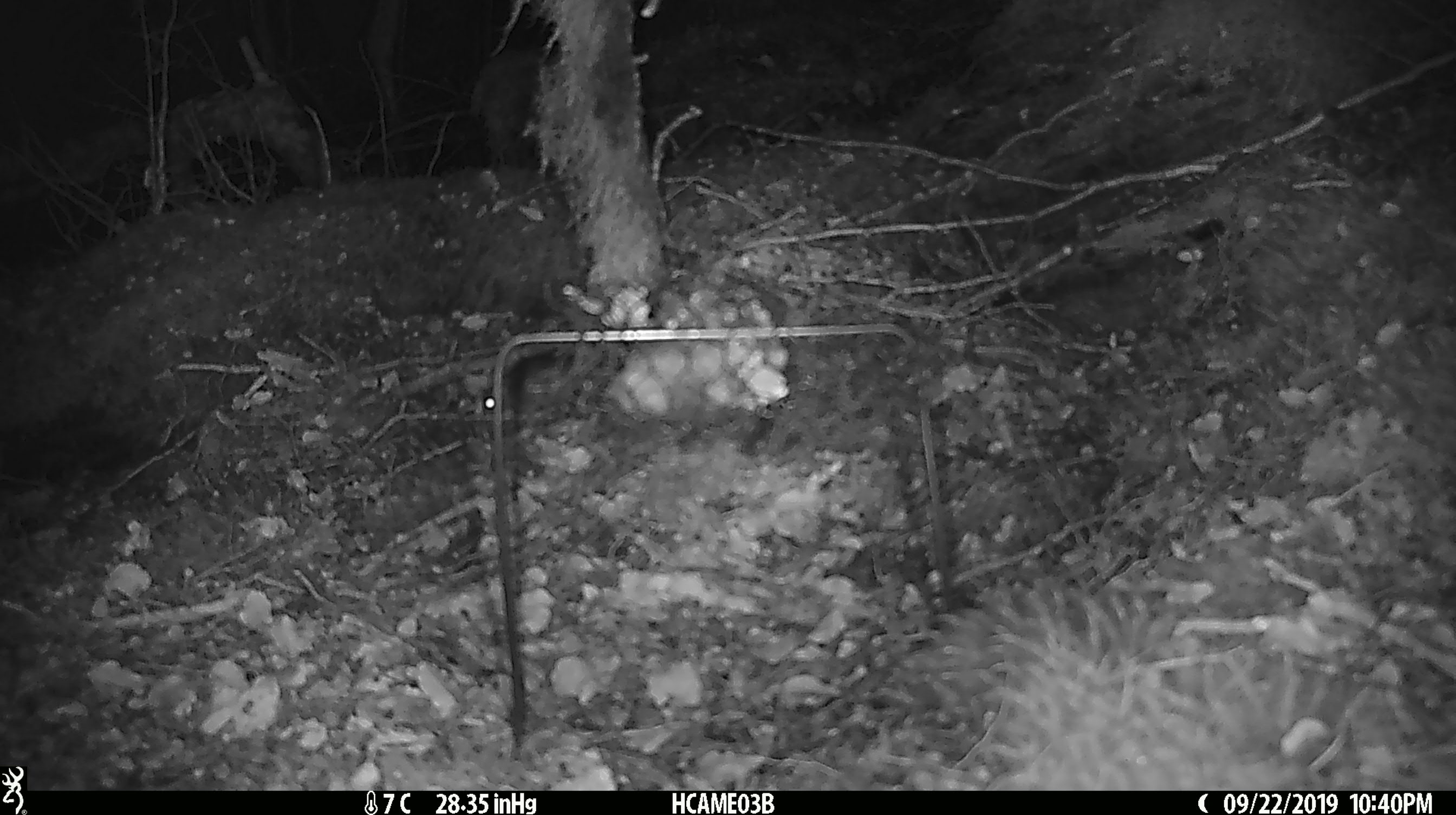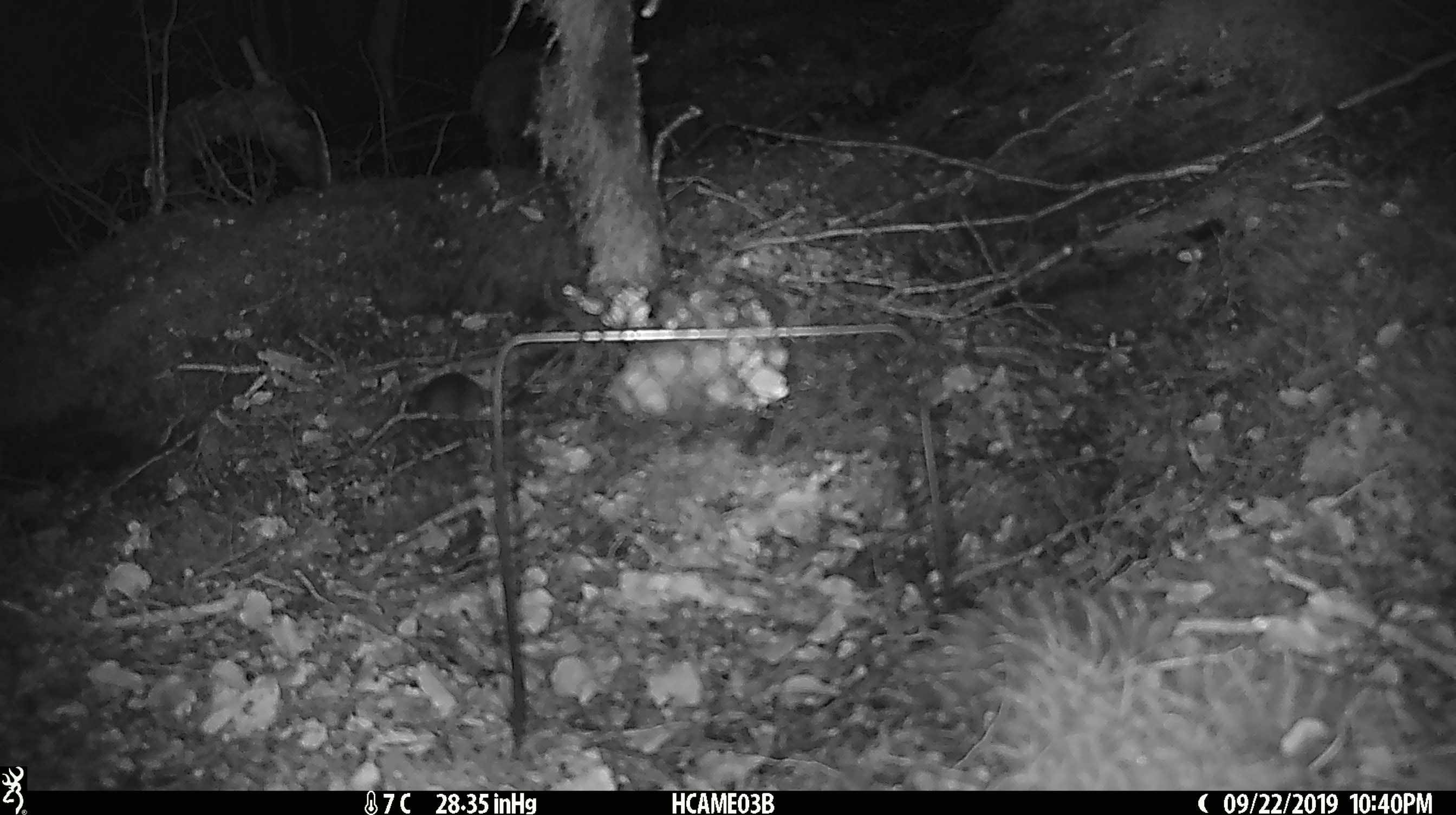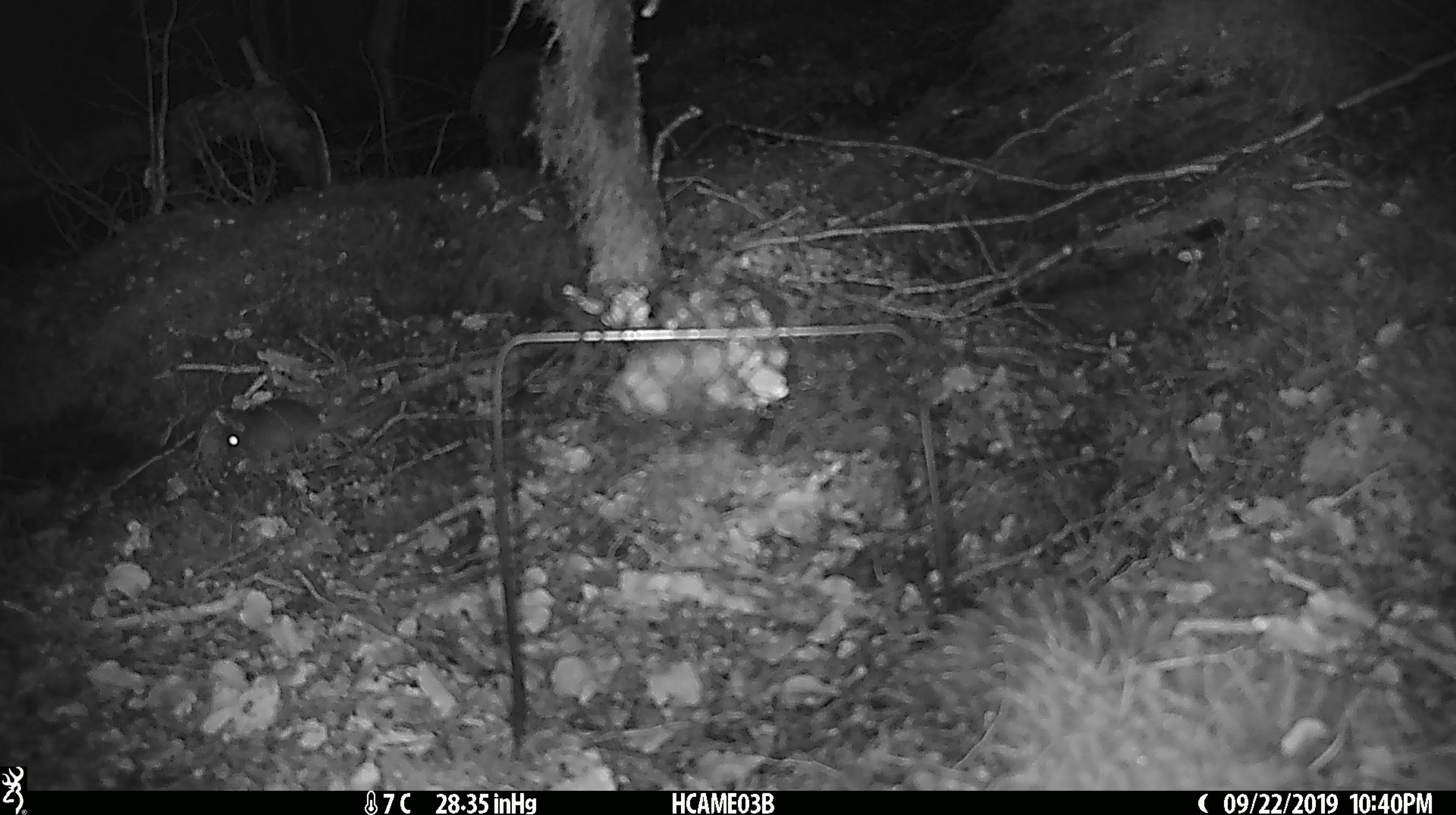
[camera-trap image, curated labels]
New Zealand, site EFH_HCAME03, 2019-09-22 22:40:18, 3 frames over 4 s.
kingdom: Animalia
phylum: Chordata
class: Mammalia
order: Rodentia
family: Muridae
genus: Mus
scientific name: Mus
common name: mouse